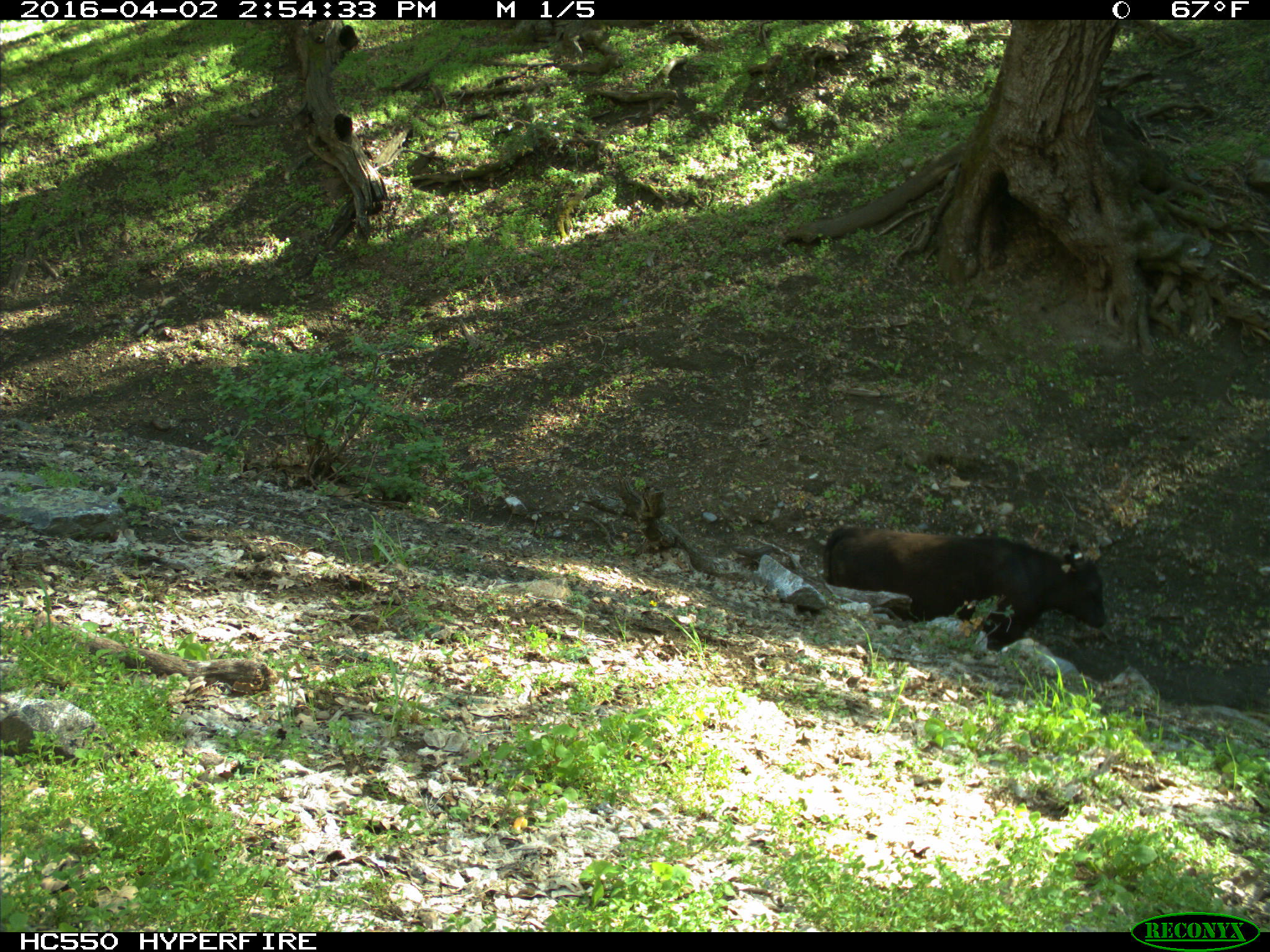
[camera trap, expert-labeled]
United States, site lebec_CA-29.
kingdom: Animalia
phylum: Chordata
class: Mammalia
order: Artiodactyla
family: Bovidae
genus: Bos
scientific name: Bos taurus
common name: domestic cow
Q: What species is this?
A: Bos taurus (domestic cow).